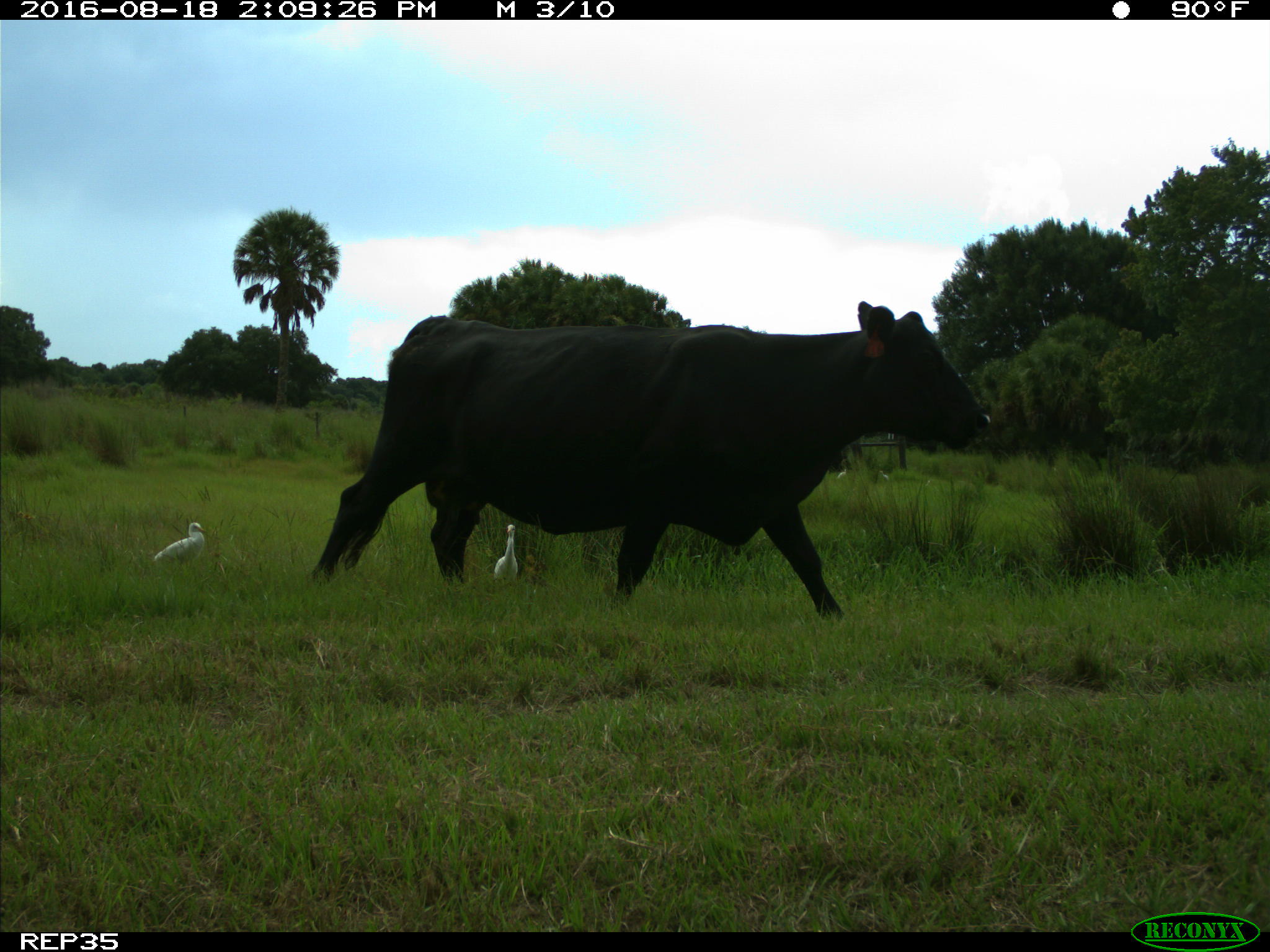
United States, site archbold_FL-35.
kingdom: Animalia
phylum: Chordata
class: Mammalia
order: Artiodactyla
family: Bovidae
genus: Bos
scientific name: Bos taurus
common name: domestic cow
Bos taurus (domestic cow).